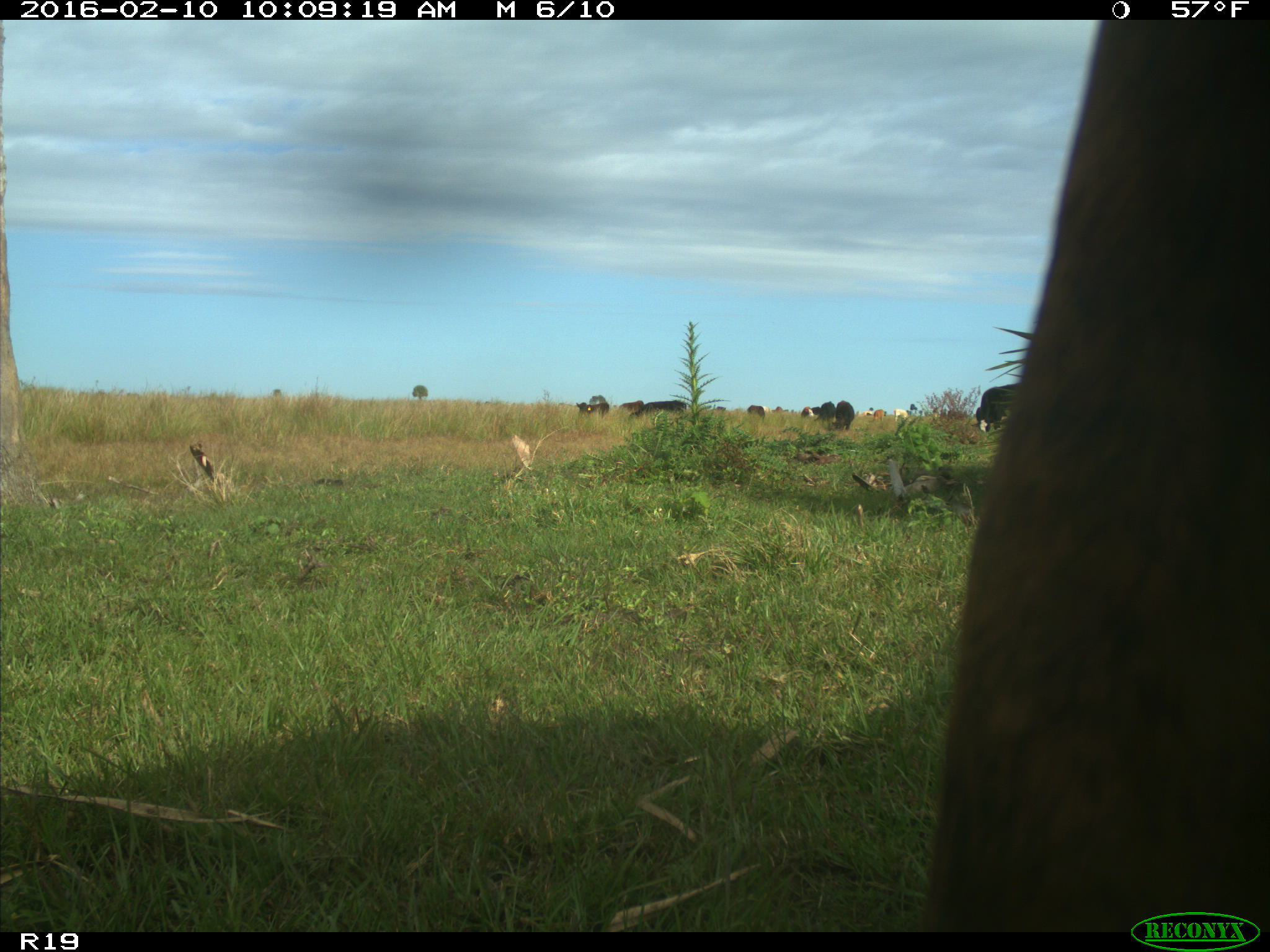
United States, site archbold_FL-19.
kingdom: Animalia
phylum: Chordata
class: Mammalia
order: Artiodactyla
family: Bovidae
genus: Bos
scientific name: Bos taurus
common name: domestic cow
Bos taurus (domestic cow).